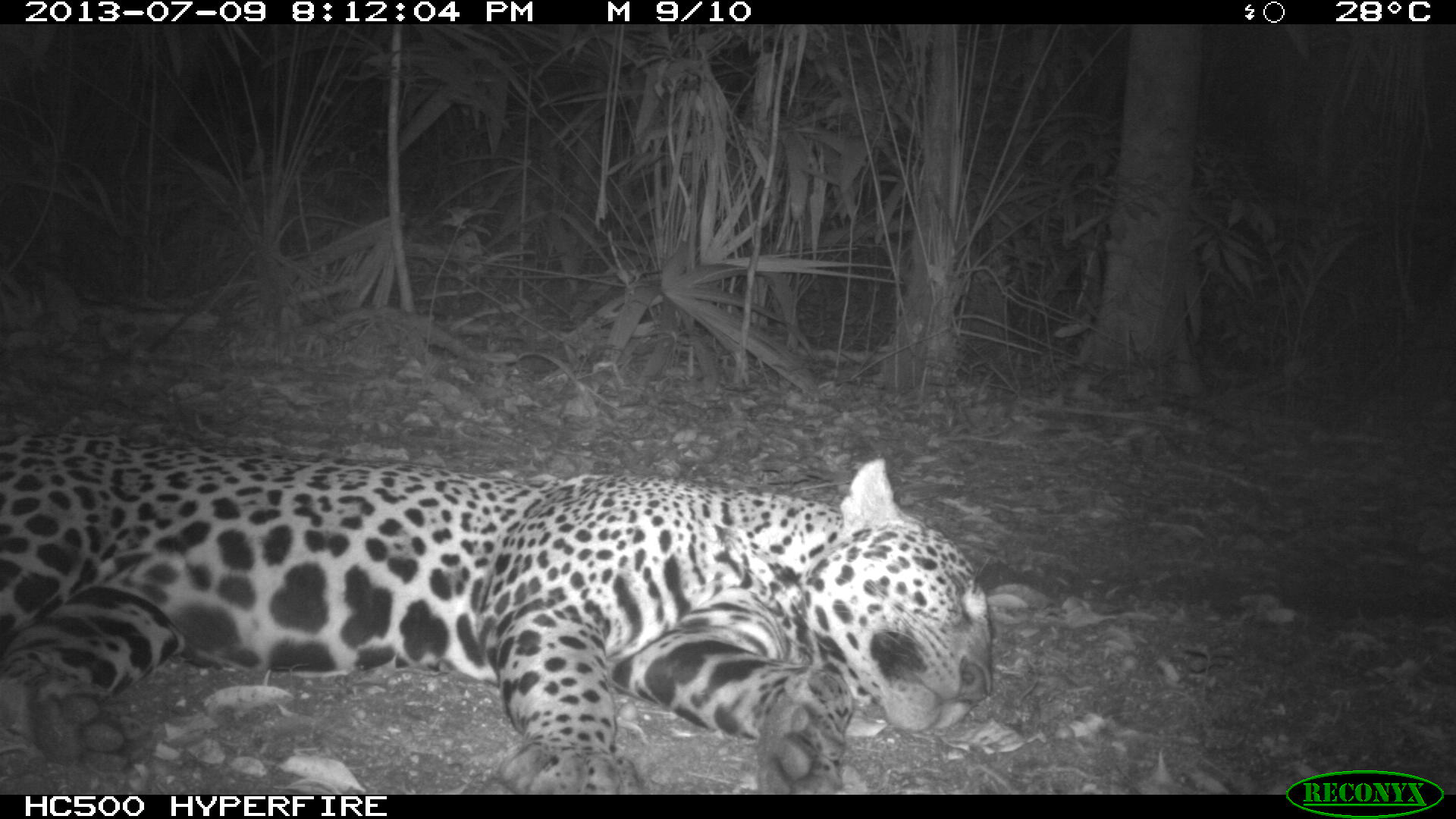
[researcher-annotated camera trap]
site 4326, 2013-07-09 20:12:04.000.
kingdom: Animalia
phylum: Chordata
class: Mammalia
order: Carnivora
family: Felidae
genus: Panthera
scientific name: Panthera onca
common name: jaguar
Panthera onca (jaguar), count 1, sex male.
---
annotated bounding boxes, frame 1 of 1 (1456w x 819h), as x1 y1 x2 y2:
panthera onca: 0 426 994 794